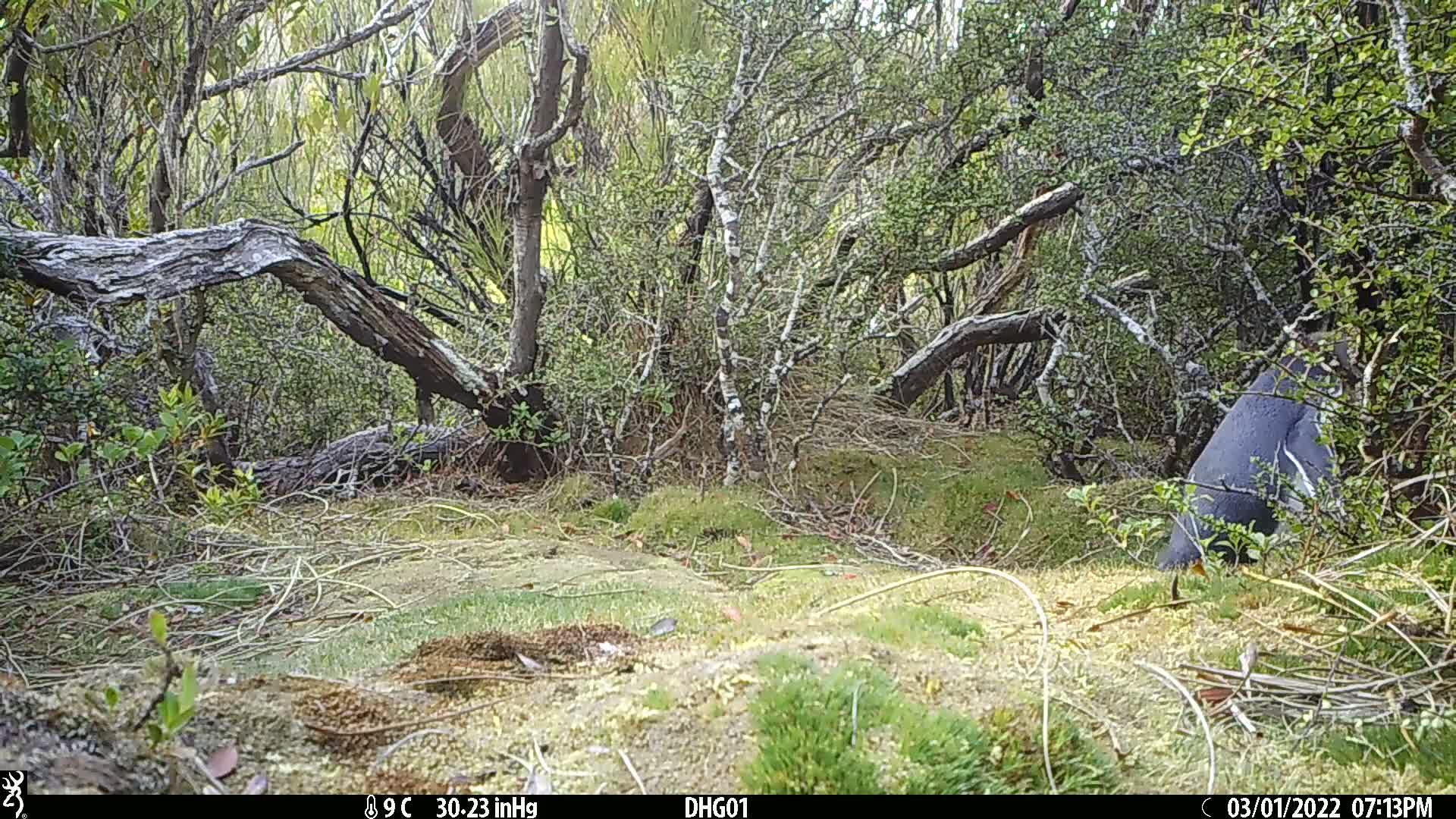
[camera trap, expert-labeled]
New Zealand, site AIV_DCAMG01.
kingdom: Animalia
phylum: Chordata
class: Aves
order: Sphenisciformes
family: Spheniscidae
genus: Megadyptes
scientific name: Megadyptes antipodes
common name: yellow-eyed penguin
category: yellow eyed penguin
Yellow eyed penguin (yellow-eyed penguin) (Megadyptes antipodes).